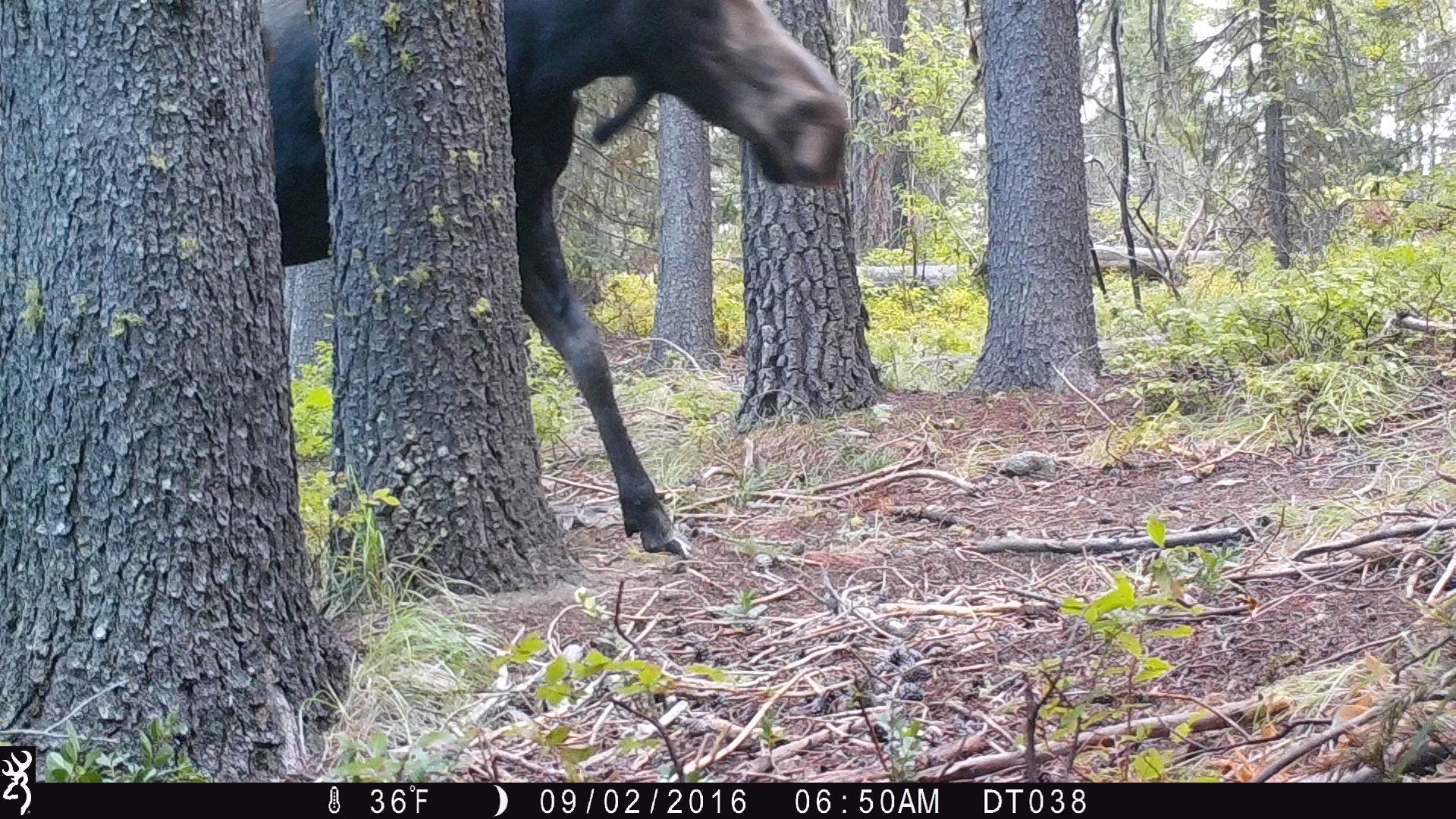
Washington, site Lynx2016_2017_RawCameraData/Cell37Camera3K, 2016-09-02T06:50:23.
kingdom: Animalia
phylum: Chordata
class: Mammalia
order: Artiodactyla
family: Cervidae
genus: Alces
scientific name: Alces alces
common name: moose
Alces alces (moose). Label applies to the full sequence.